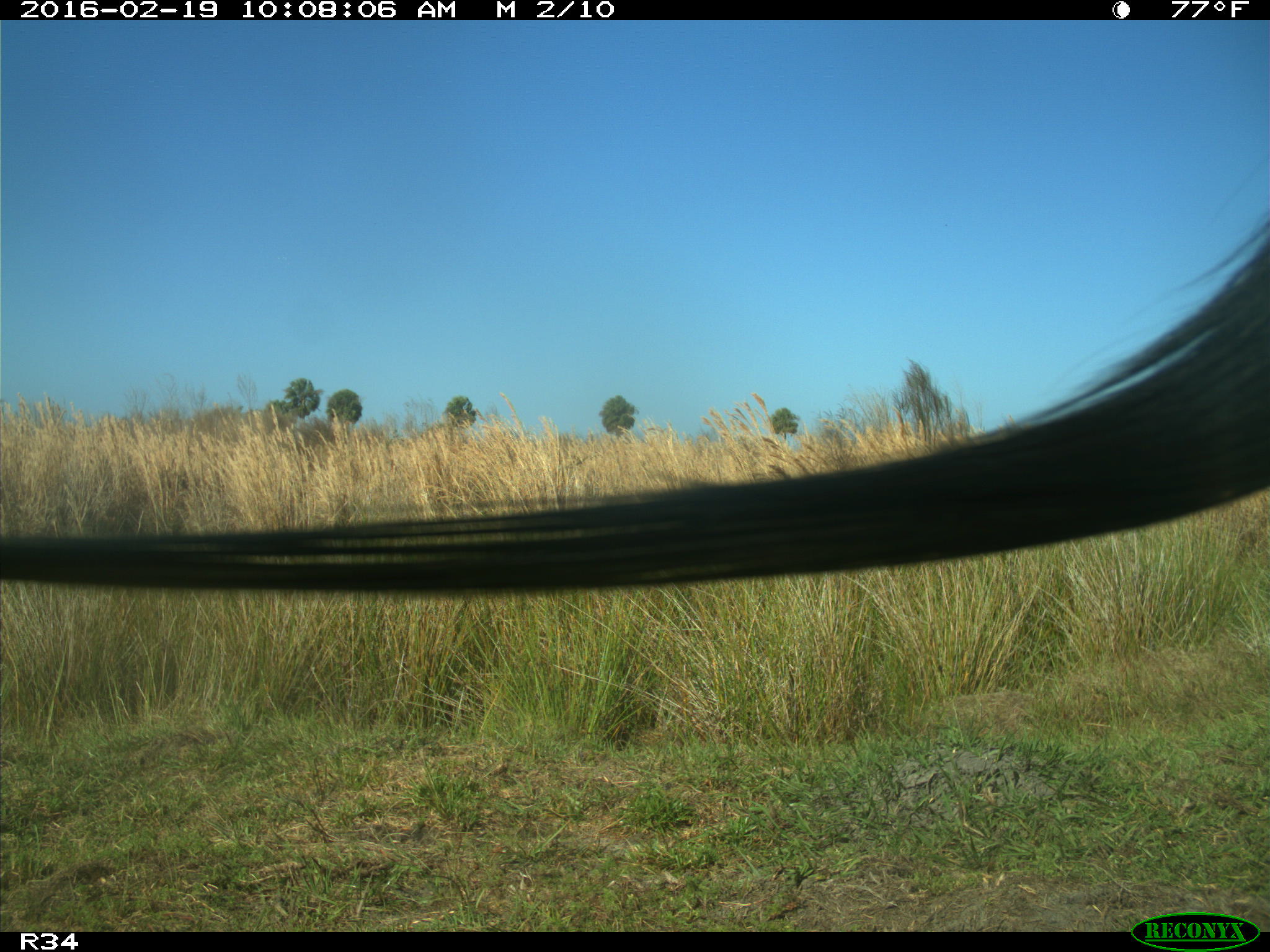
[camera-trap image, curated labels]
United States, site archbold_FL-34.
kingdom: Animalia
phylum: Chordata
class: Mammalia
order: Artiodactyla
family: Bovidae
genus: Bos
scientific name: Bos taurus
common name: domestic cow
Bos taurus (domestic cow).